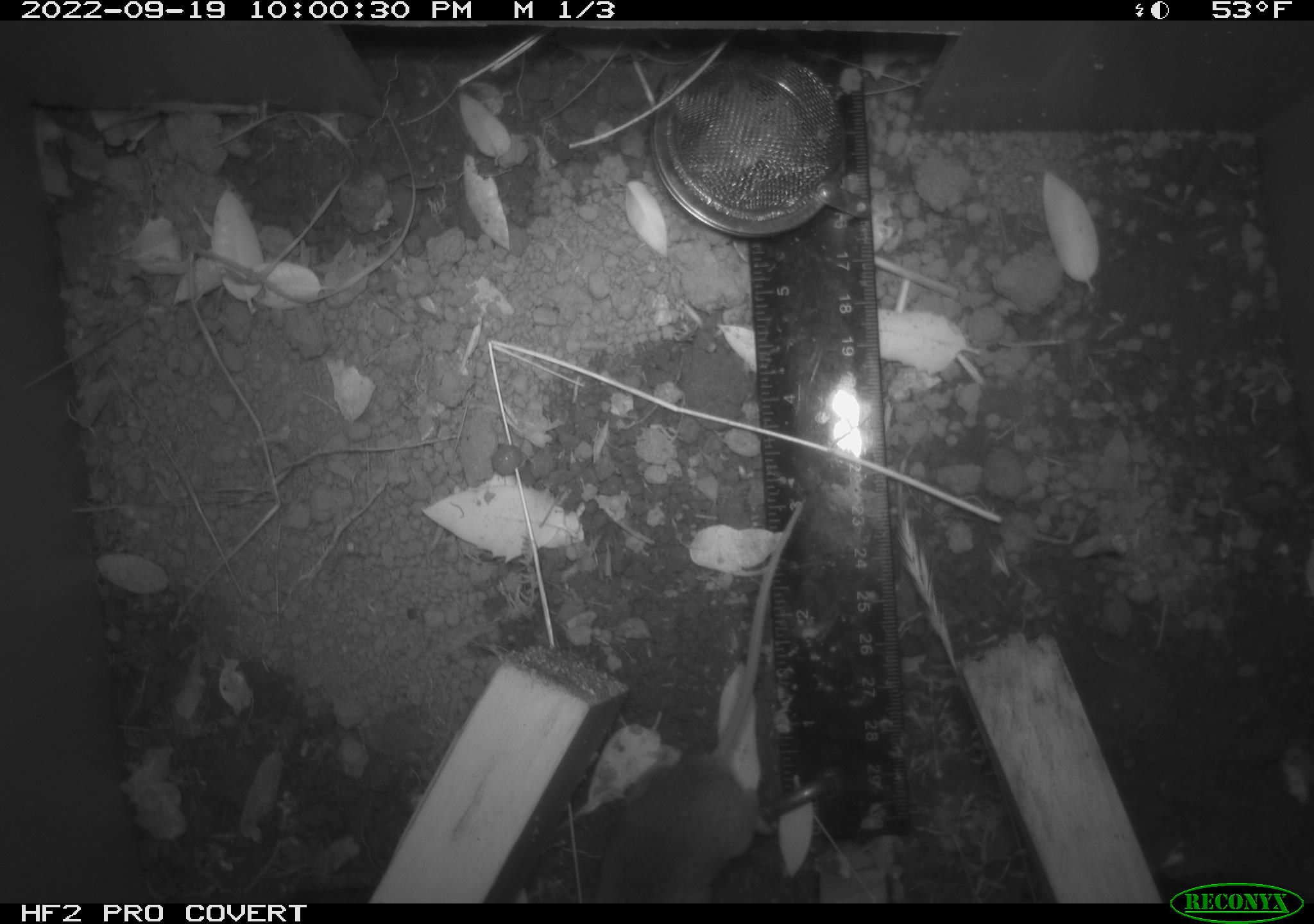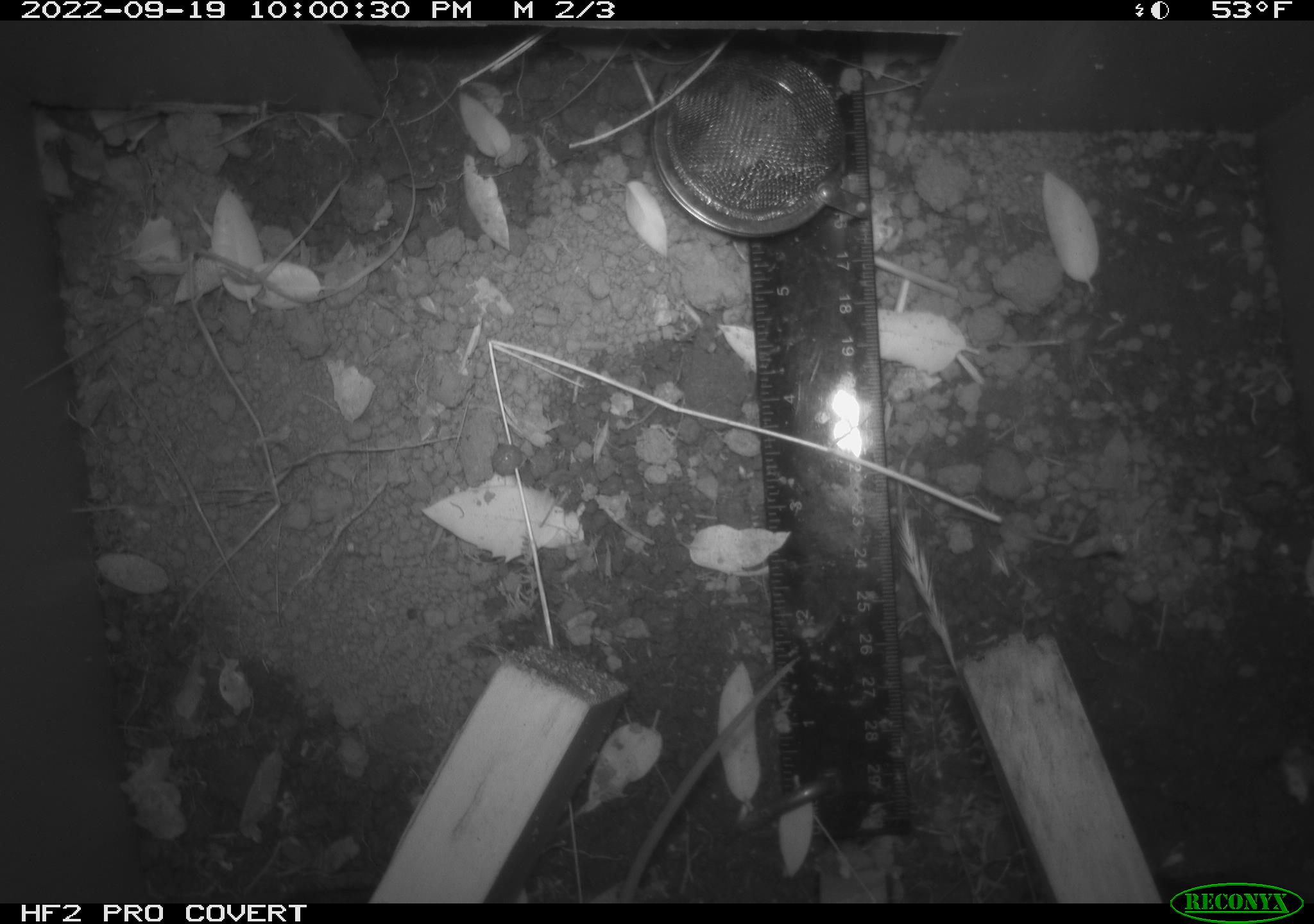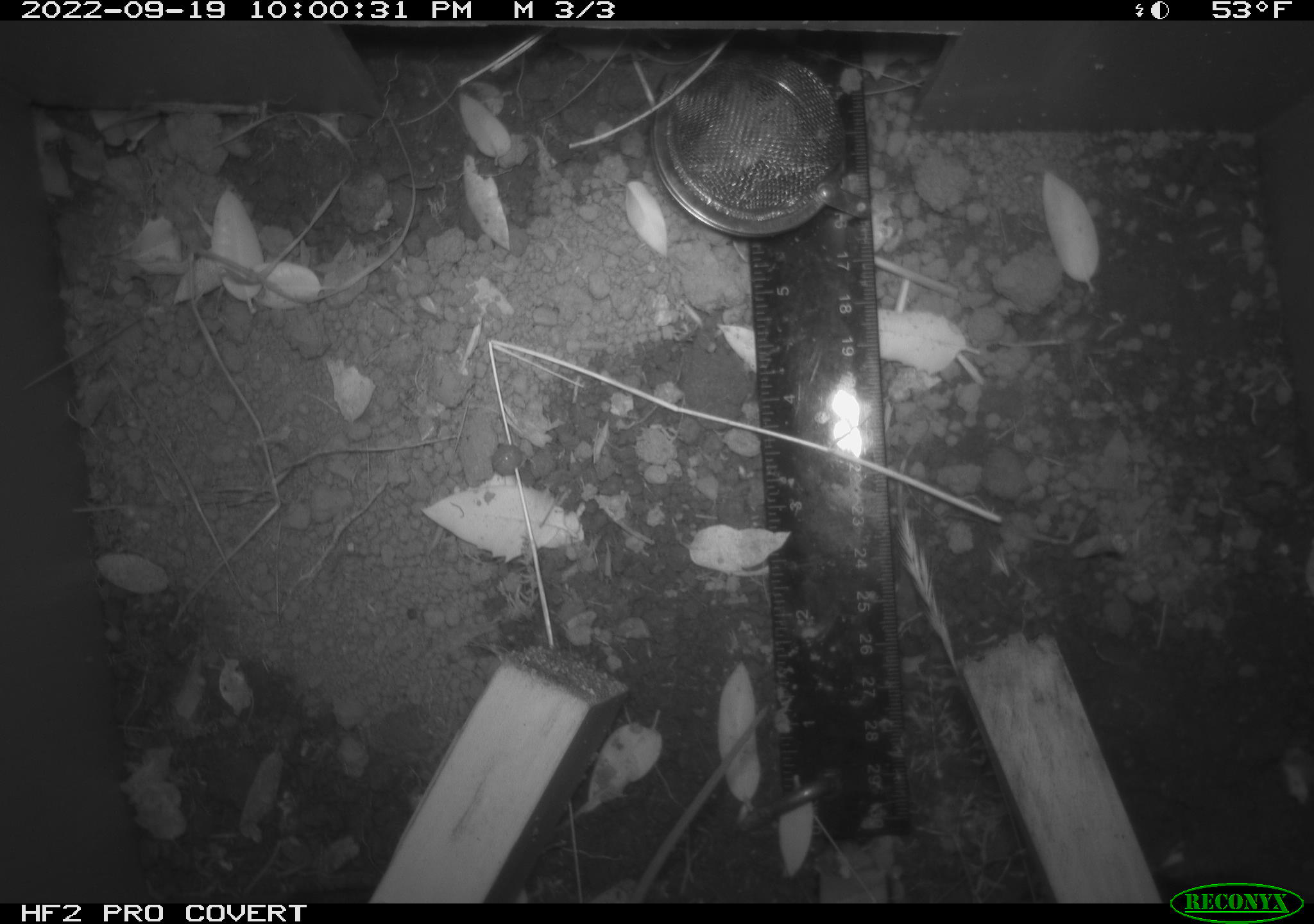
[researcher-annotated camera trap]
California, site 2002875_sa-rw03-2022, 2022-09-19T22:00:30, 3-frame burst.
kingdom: Animalia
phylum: Chordata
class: Mammalia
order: Rodentia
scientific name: Rodentia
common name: mouse species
Mouse species (Rodentia).